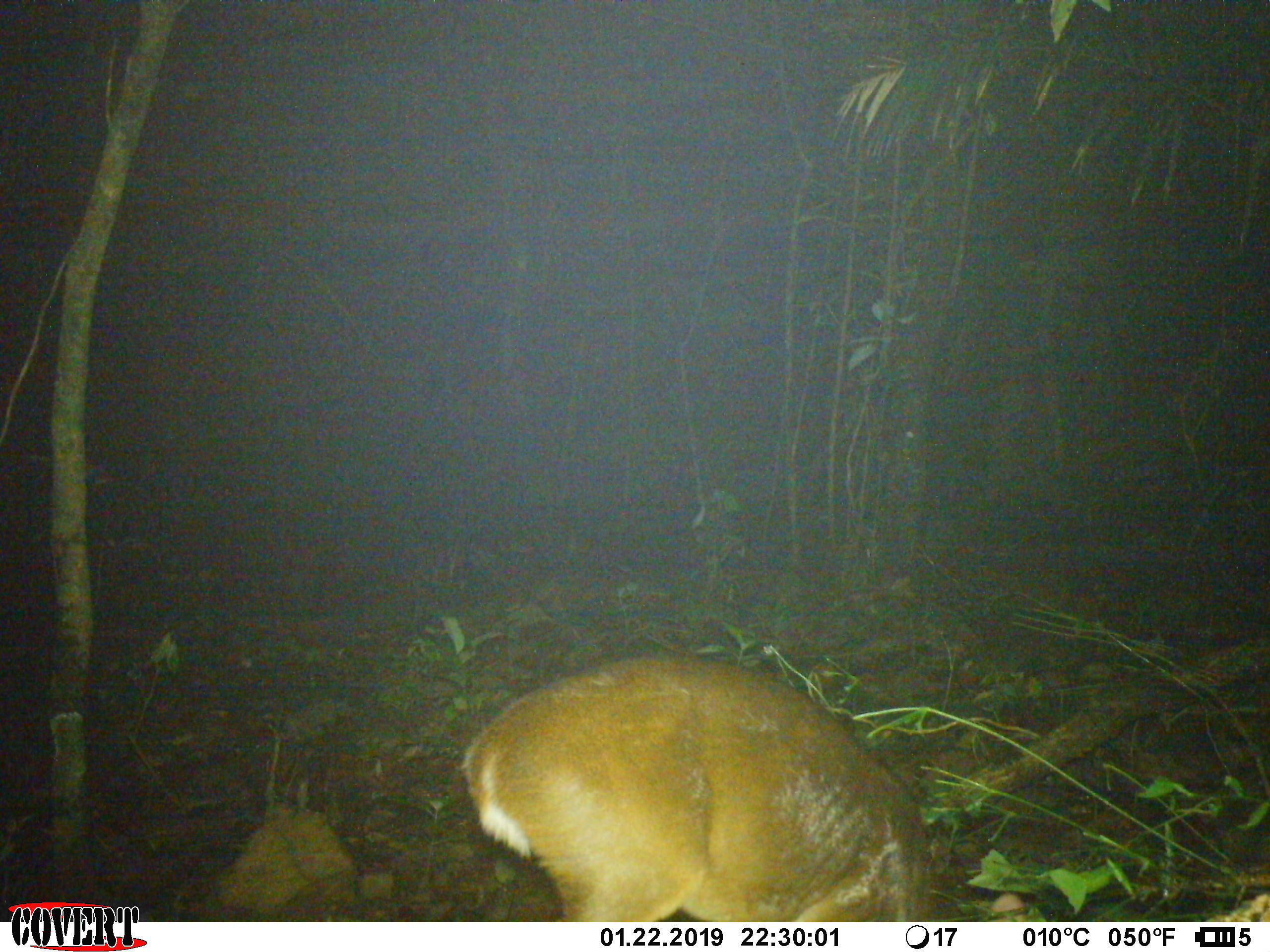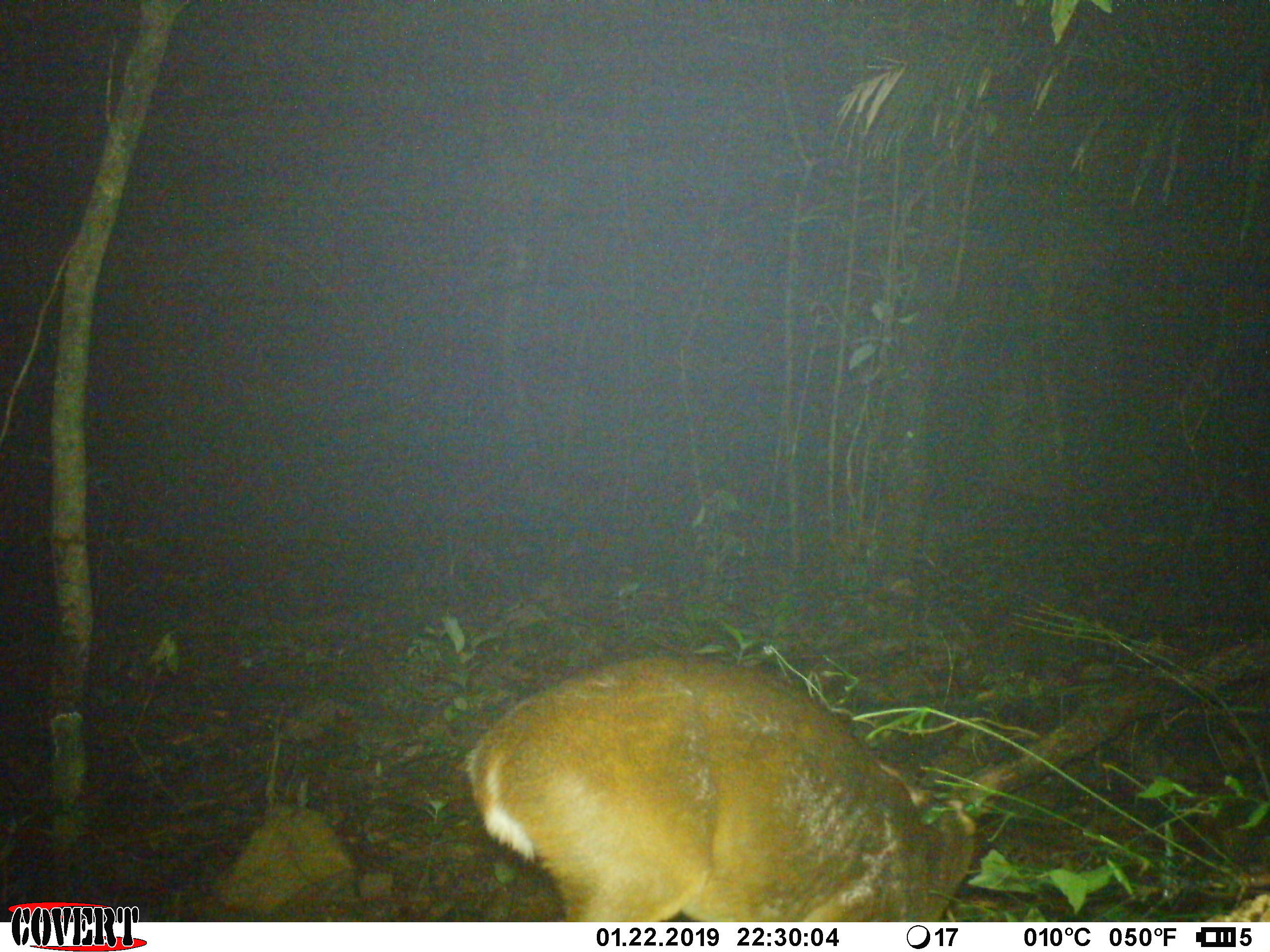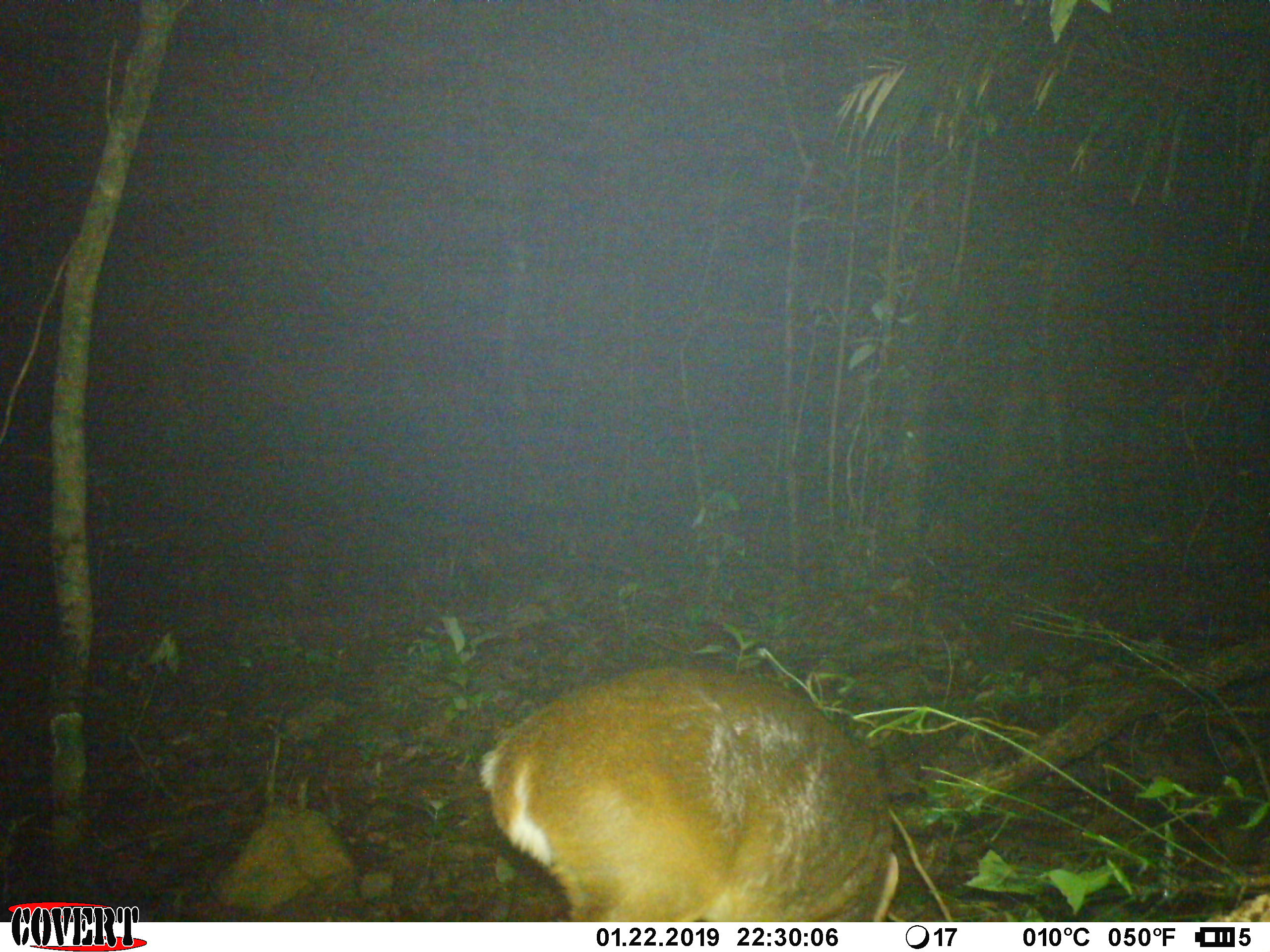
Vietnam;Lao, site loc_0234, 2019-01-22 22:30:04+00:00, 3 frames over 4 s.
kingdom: Animalia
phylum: Chordata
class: Mammalia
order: Artiodactyla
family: Cervidae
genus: Muntiacus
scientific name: Muntiacus vuquangensis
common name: large-antlered muntjac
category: large antlered muntjac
Large antlered muntjac (large-antlered muntjac) (Muntiacus vuquangensis). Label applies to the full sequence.